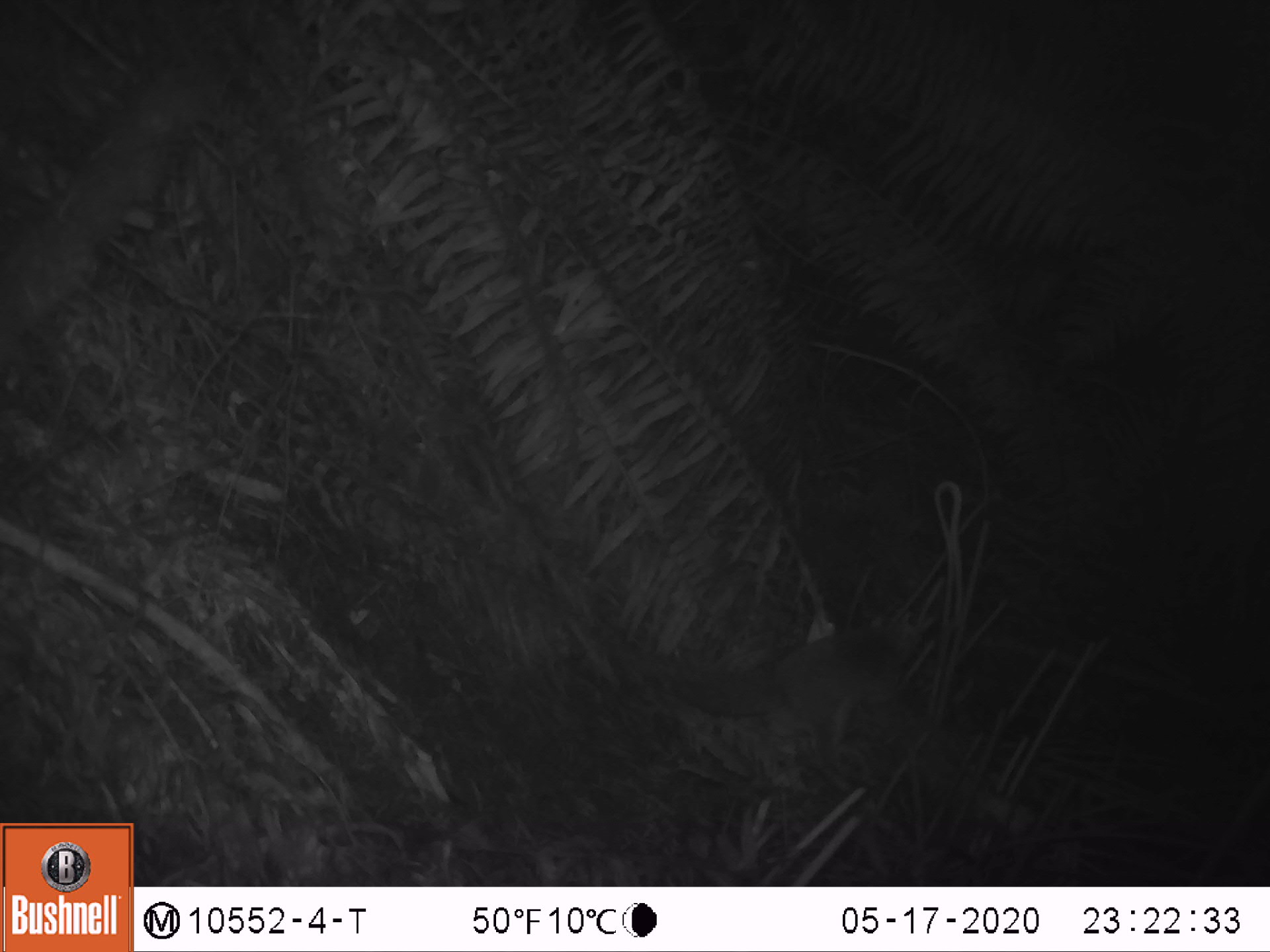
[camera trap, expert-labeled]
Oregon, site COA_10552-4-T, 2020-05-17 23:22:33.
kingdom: Animalia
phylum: Chordata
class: Mammalia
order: Rodentia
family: Sciuridae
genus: Glaucomys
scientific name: Glaucomys oregonensis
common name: humboldt's flying squirrel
Humboldt's flying squirrel (Glaucomys oregonensis).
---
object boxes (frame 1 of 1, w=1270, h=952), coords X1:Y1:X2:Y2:
humboldt's flying squirrel: 627:600:935:773